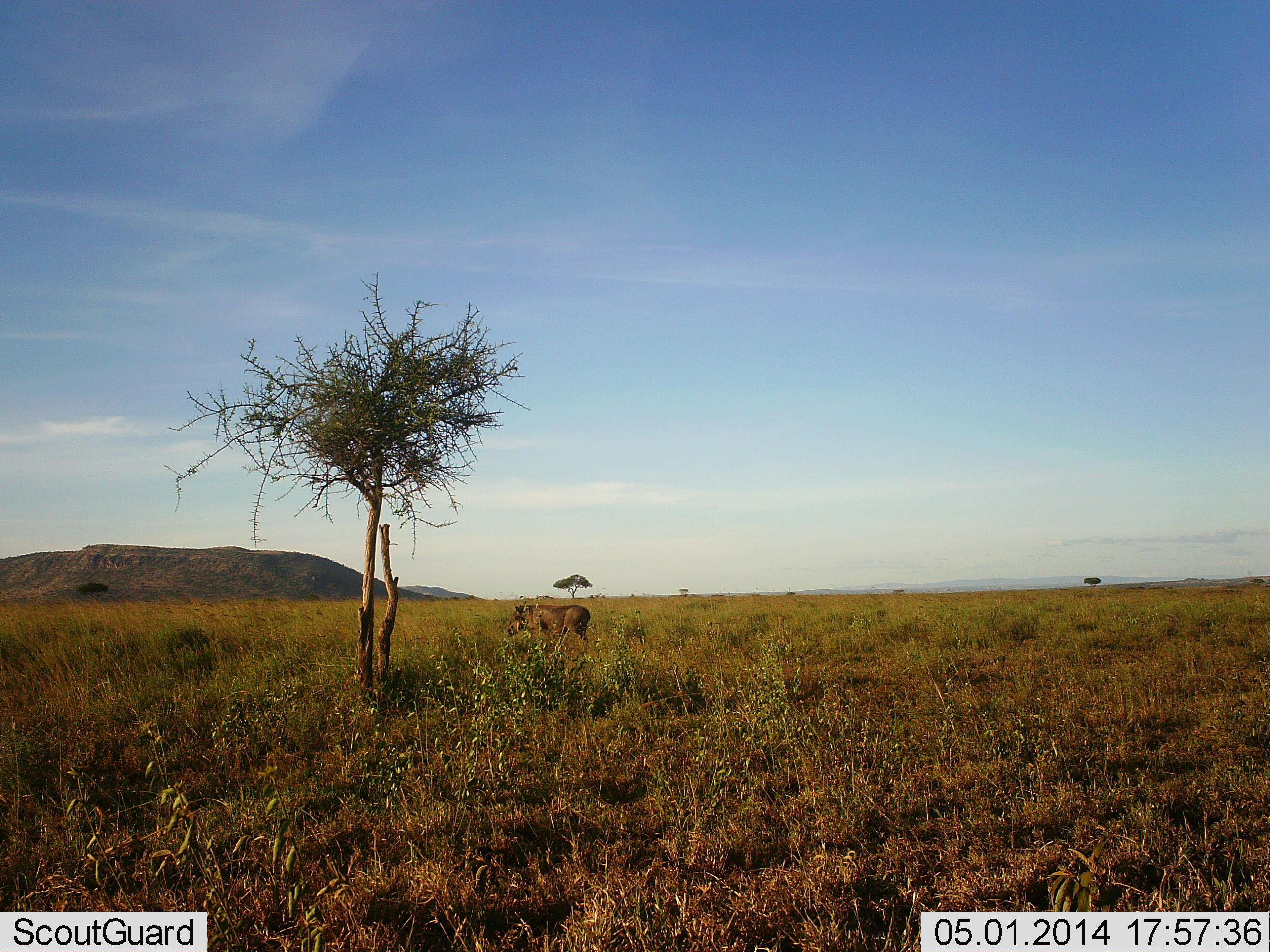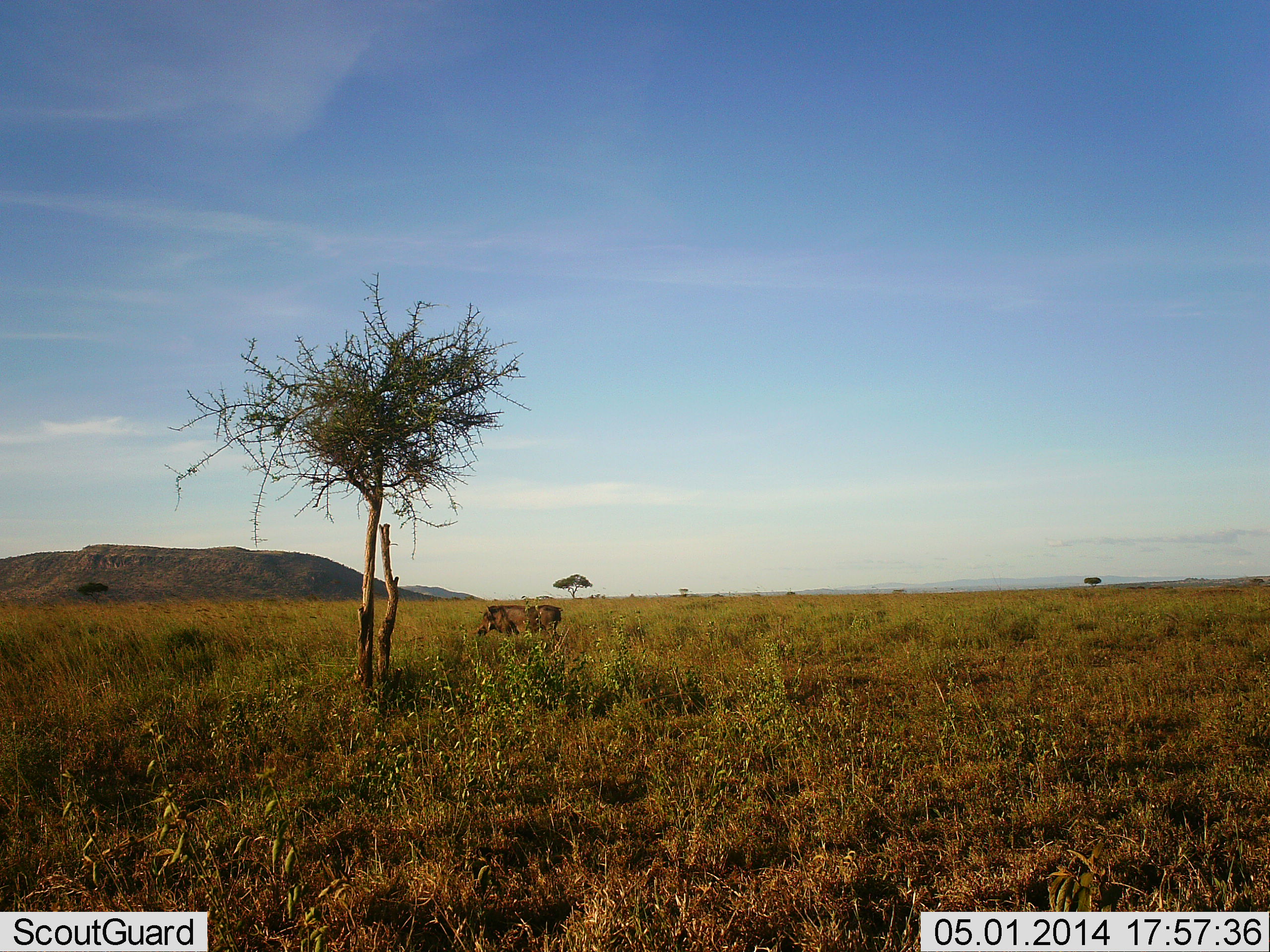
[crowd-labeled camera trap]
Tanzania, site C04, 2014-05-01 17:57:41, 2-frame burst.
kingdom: Animalia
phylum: Chordata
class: Mammalia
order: Artiodactyla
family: Suidae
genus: Phacochoerus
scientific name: Phacochoerus africanus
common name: warthog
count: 1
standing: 0%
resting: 0%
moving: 100%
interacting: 0%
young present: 0%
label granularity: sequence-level